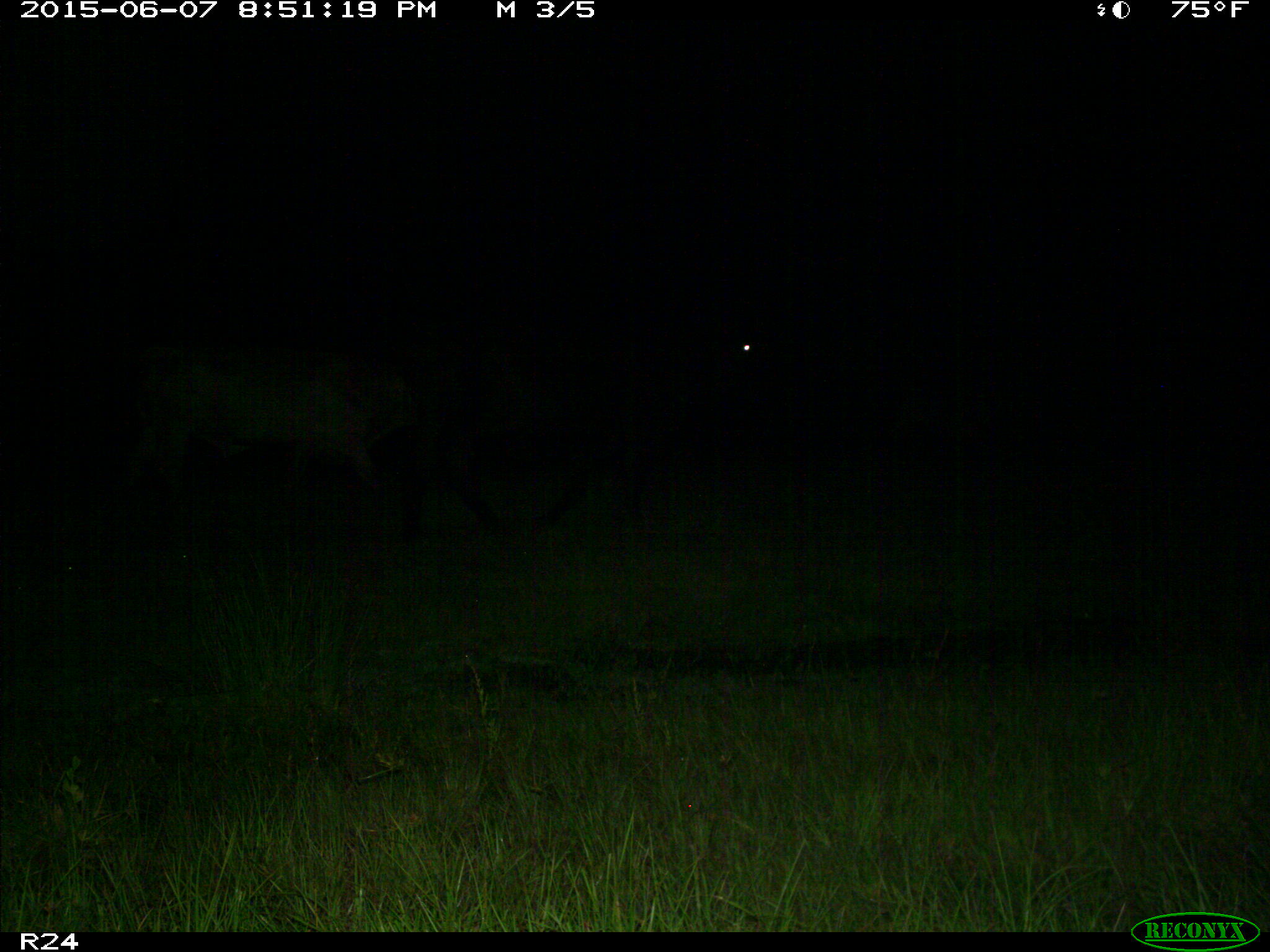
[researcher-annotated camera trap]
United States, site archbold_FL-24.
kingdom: Animalia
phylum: Chordata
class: Mammalia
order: Artiodactyla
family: Bovidae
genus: Bos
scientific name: Bos taurus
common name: domestic cow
Bos taurus (domestic cow).